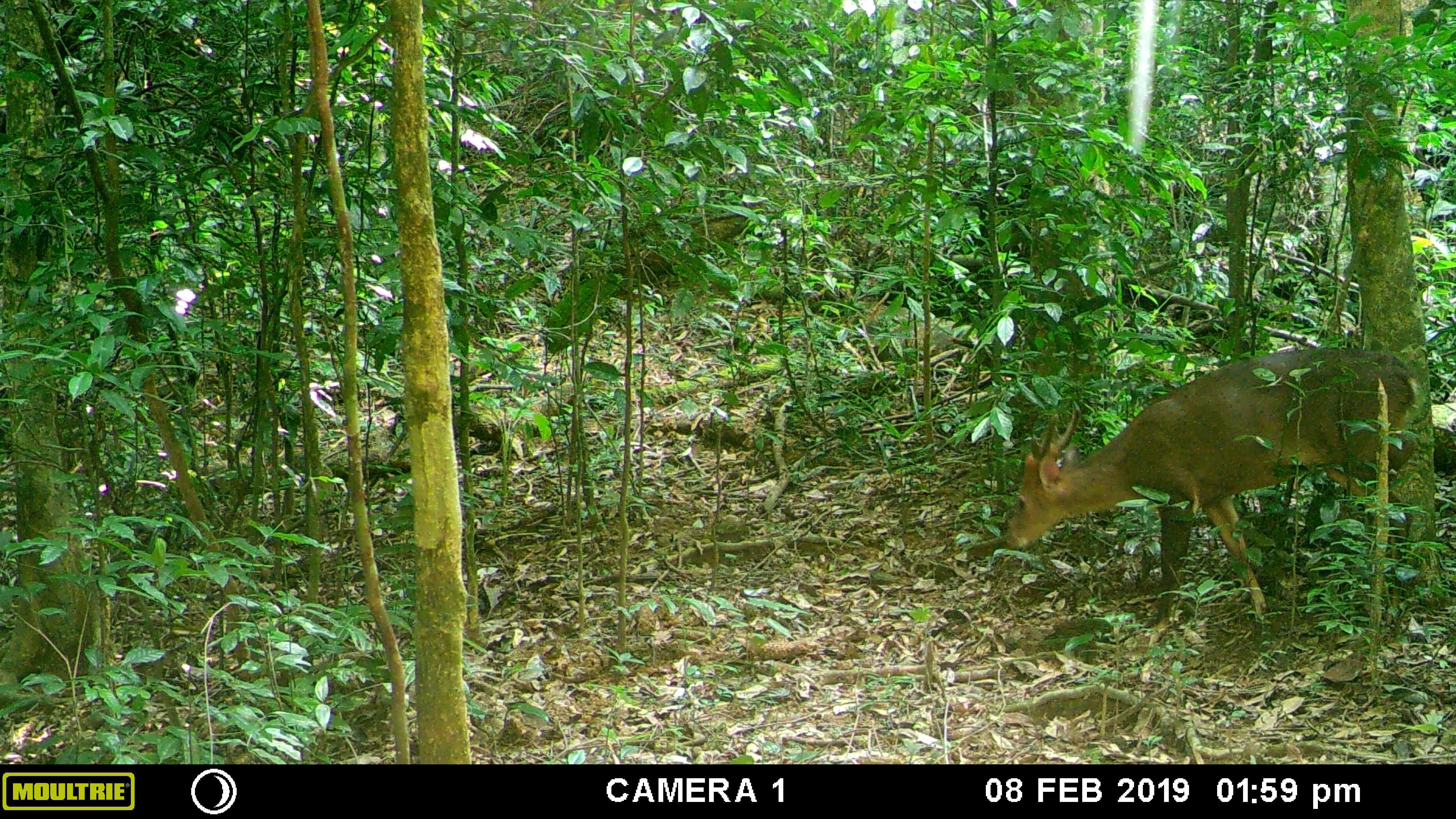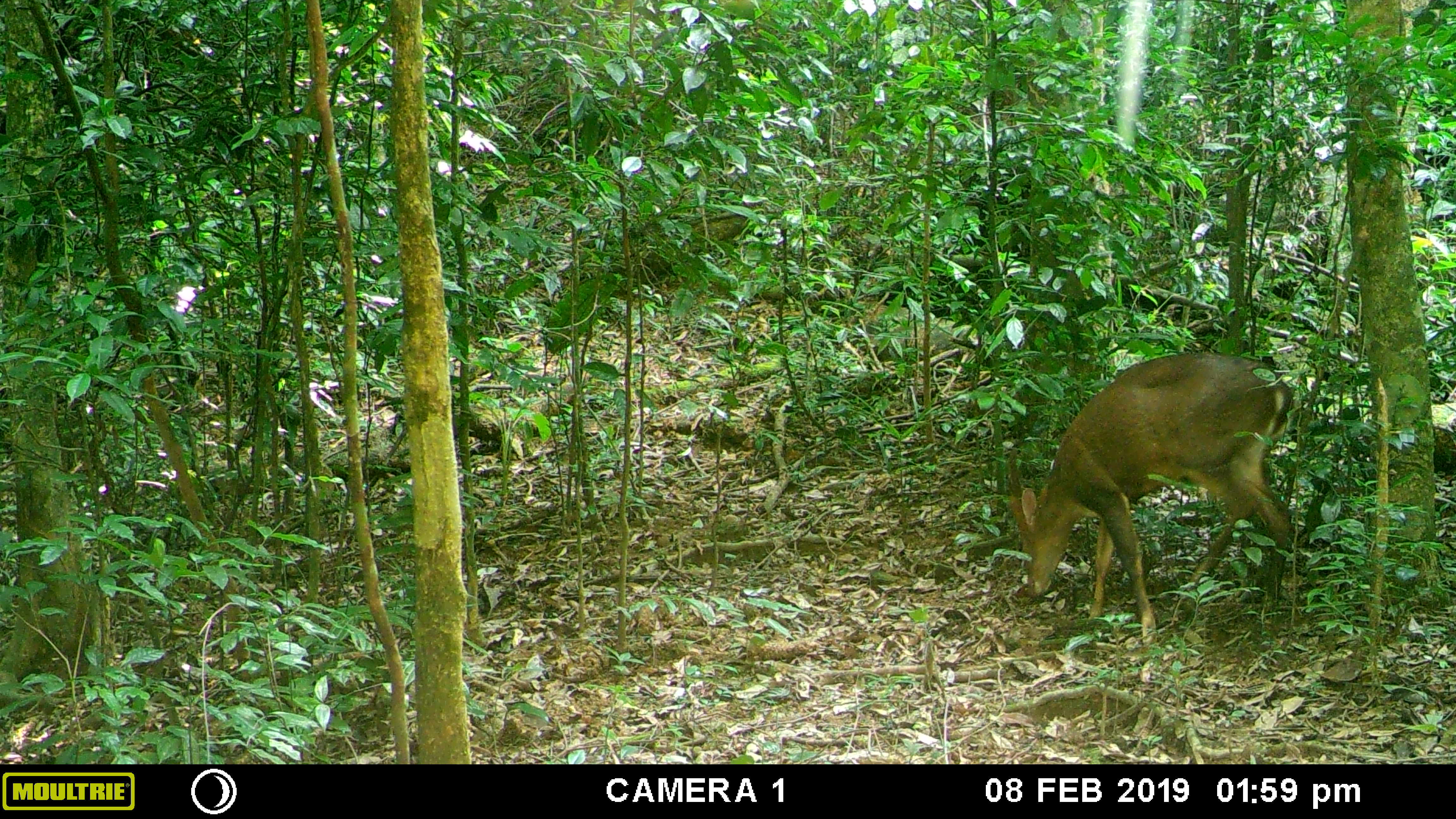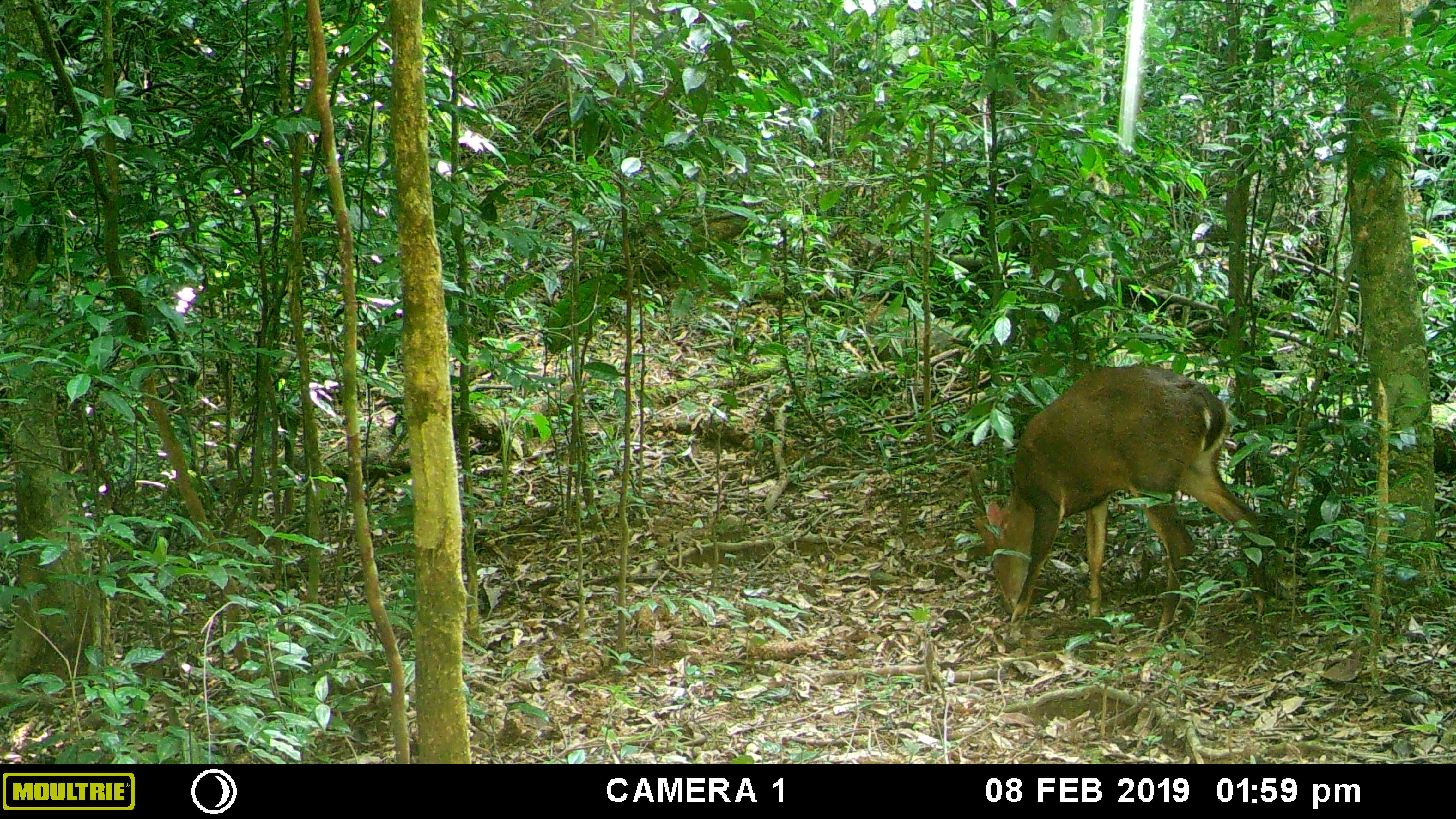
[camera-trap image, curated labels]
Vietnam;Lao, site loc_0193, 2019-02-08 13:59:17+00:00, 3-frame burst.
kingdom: Animalia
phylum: Chordata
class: Mammalia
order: Artiodactyla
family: Cervidae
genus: Muntiacus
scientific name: Muntiacus vuquangensis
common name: large-antlered muntjac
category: large antlered muntjac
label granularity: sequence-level